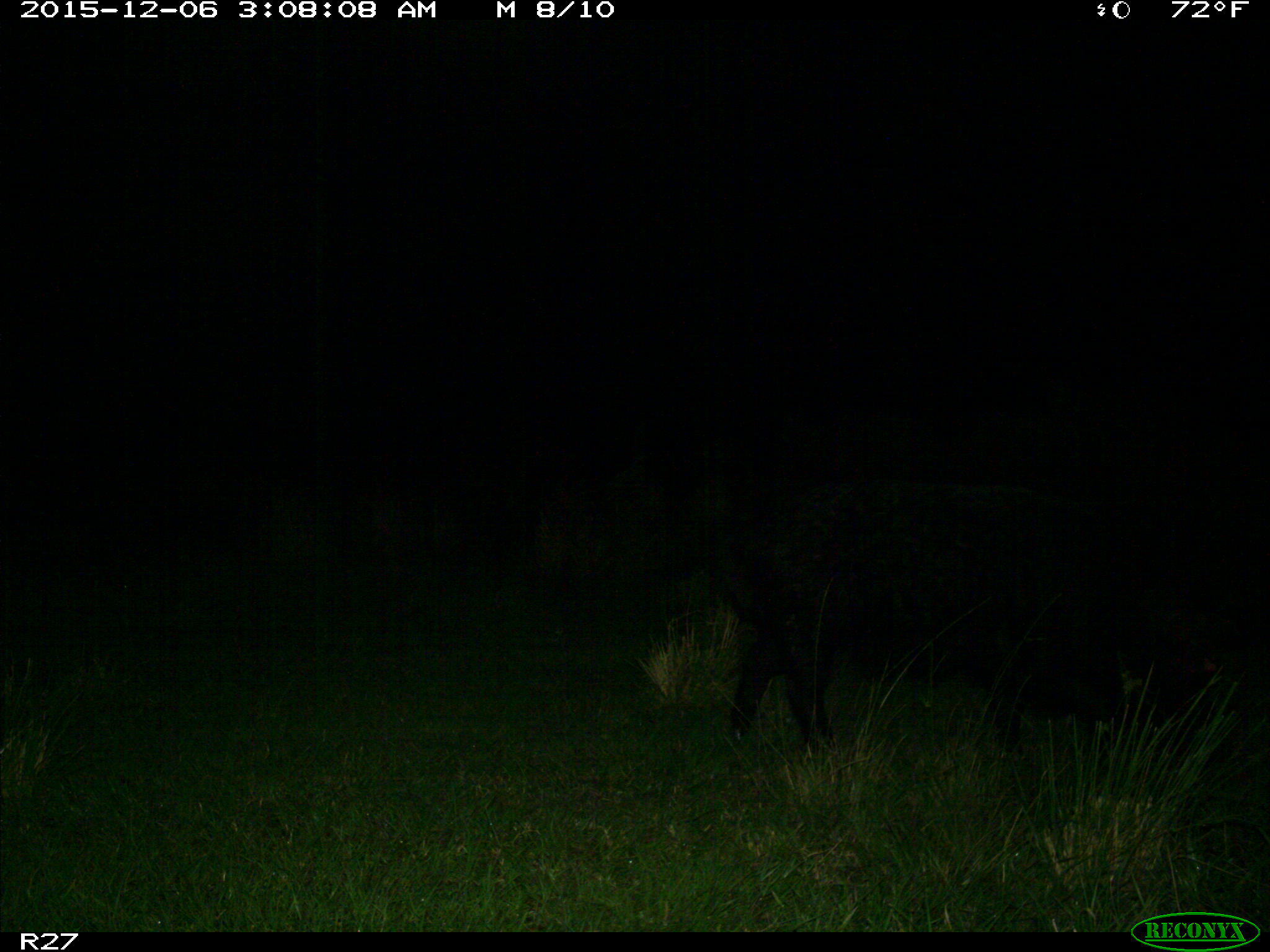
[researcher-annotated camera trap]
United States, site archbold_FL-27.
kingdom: Animalia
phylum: Chordata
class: Mammalia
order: Artiodactyla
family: Suidae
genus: Sus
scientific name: Sus scrofa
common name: wild boar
Sus scrofa (wild boar).